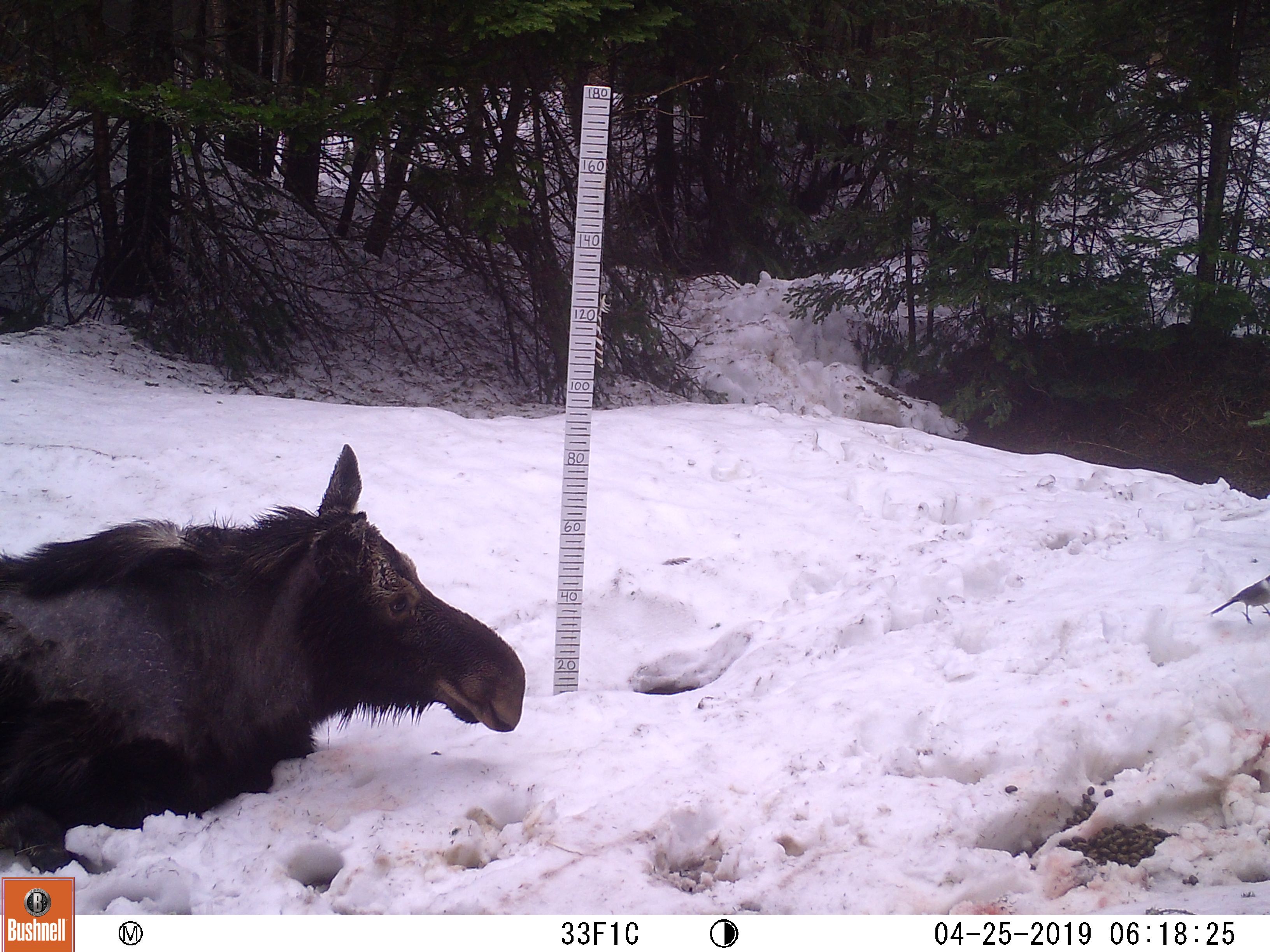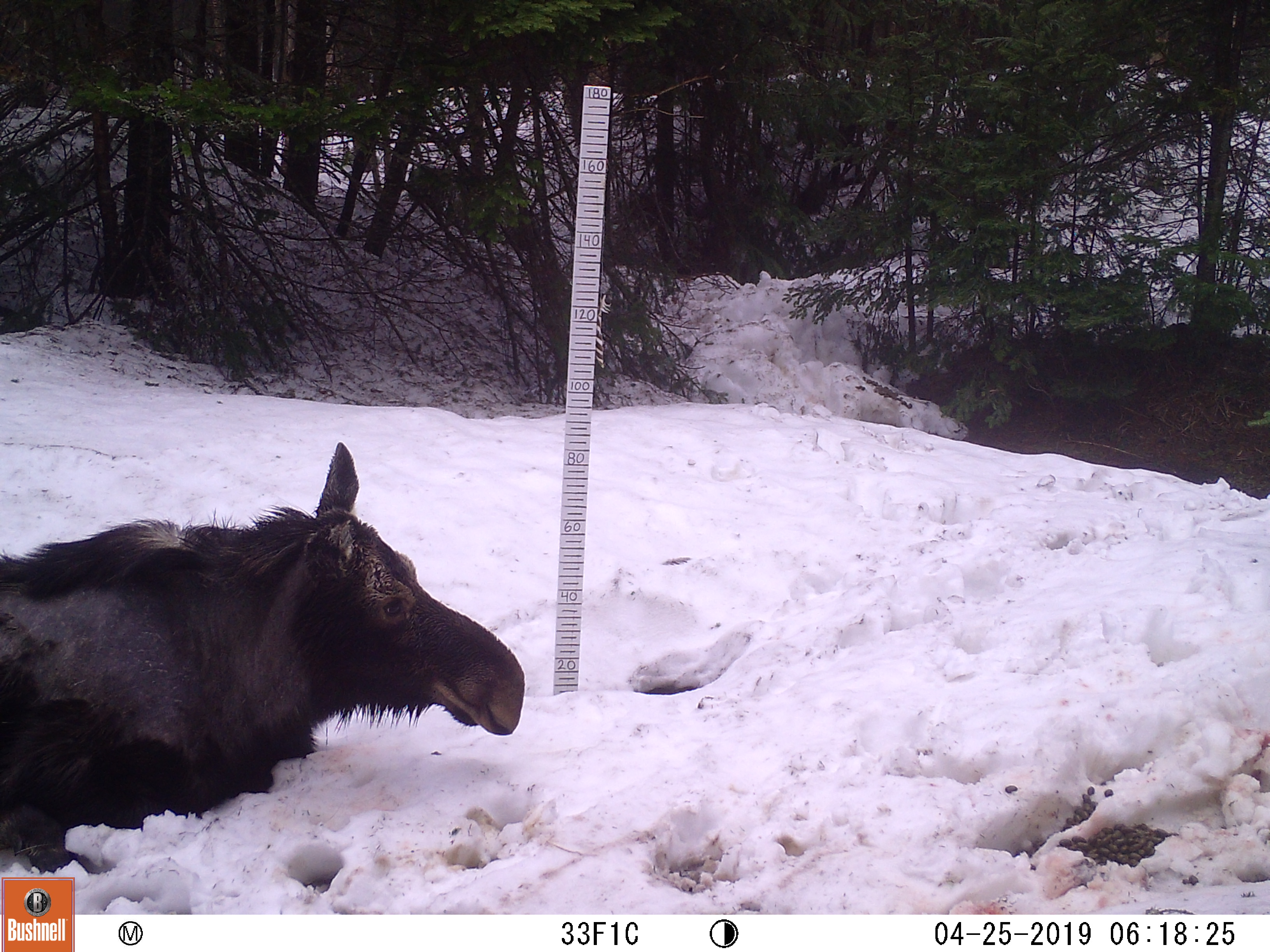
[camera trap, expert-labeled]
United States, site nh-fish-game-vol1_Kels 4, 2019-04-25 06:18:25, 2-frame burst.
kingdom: Animalia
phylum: Chordata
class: Mammalia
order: Artiodactyla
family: Cervidae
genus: Alces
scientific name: Alces alces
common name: moose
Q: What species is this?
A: Moose (Alces alces).